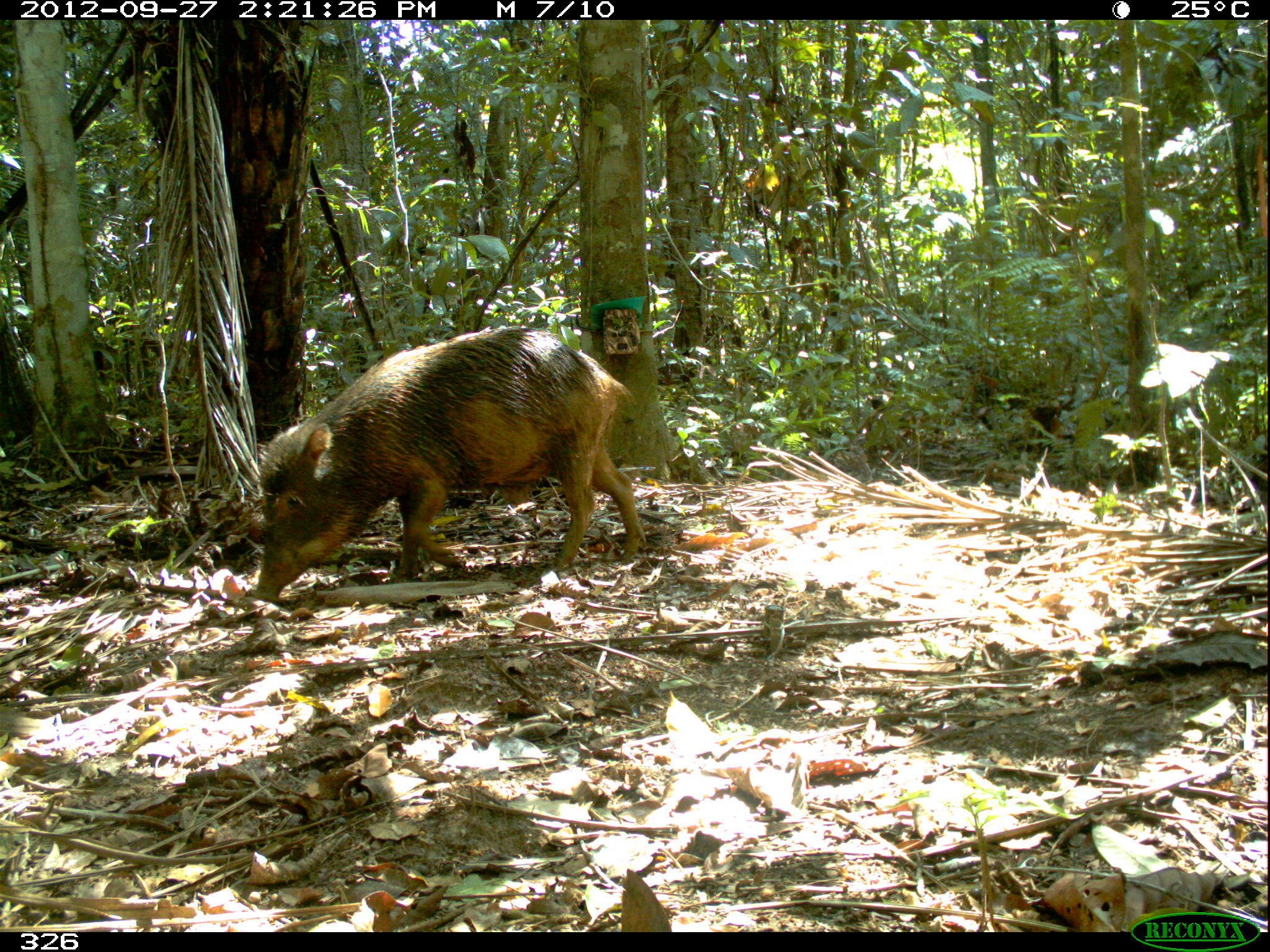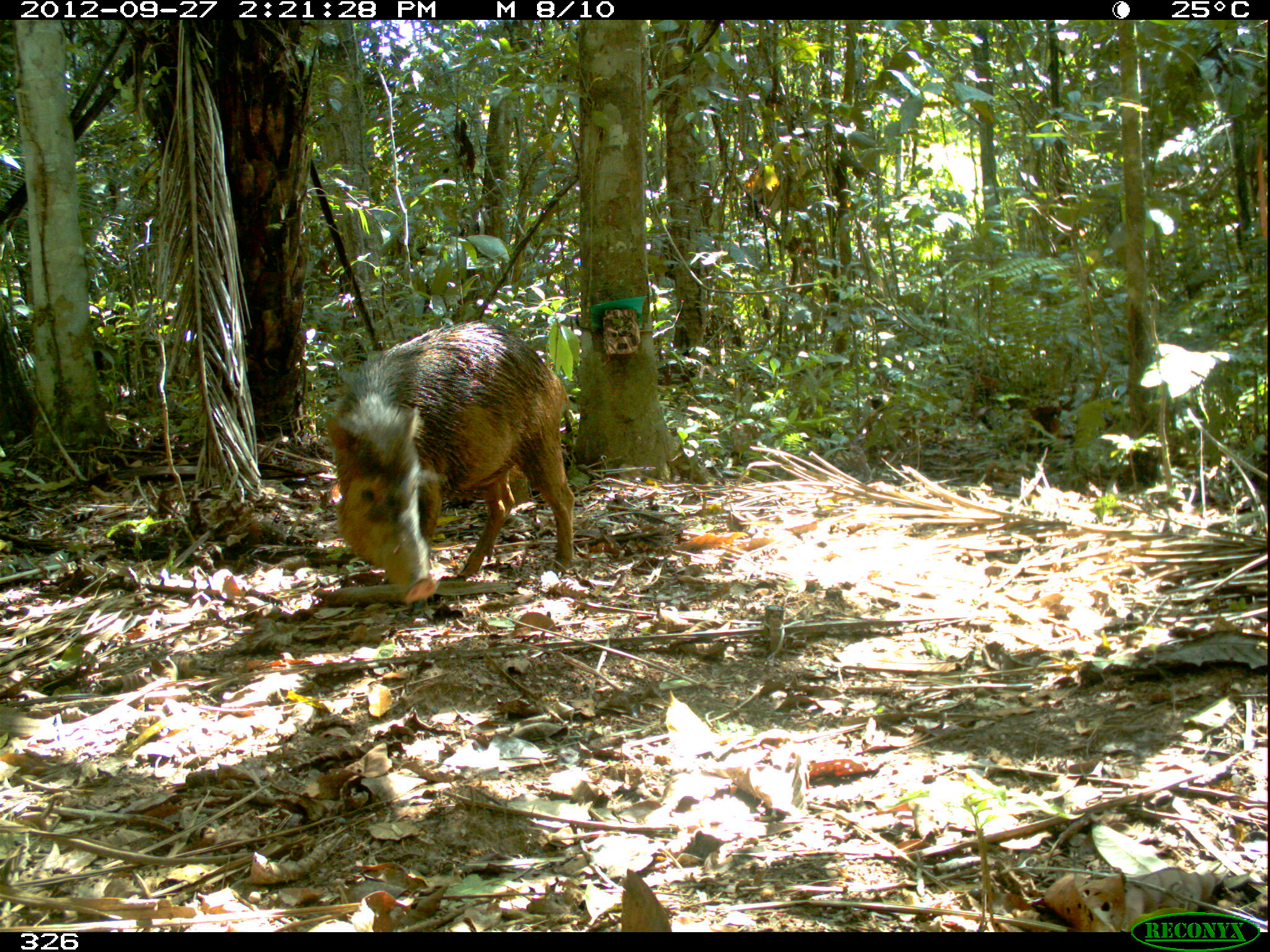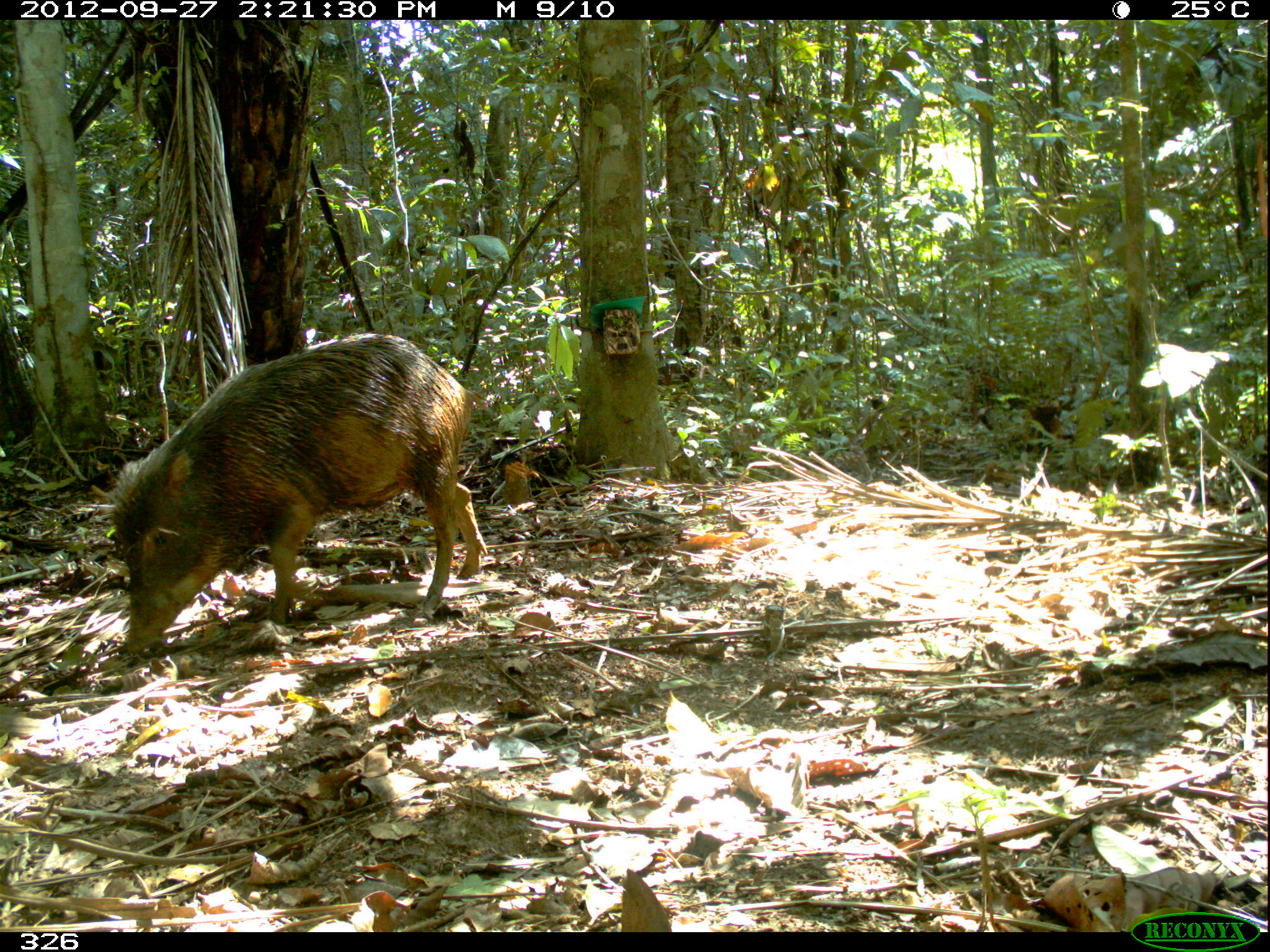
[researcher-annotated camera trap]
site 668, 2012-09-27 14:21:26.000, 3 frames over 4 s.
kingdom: Animalia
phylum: Chordata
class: Mammalia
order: Artiodactyla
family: Tayassuidae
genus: Tayassu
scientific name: Tayassu pecari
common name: white-lipped peccary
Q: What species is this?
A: Tayassu pecari (white-lipped peccary).